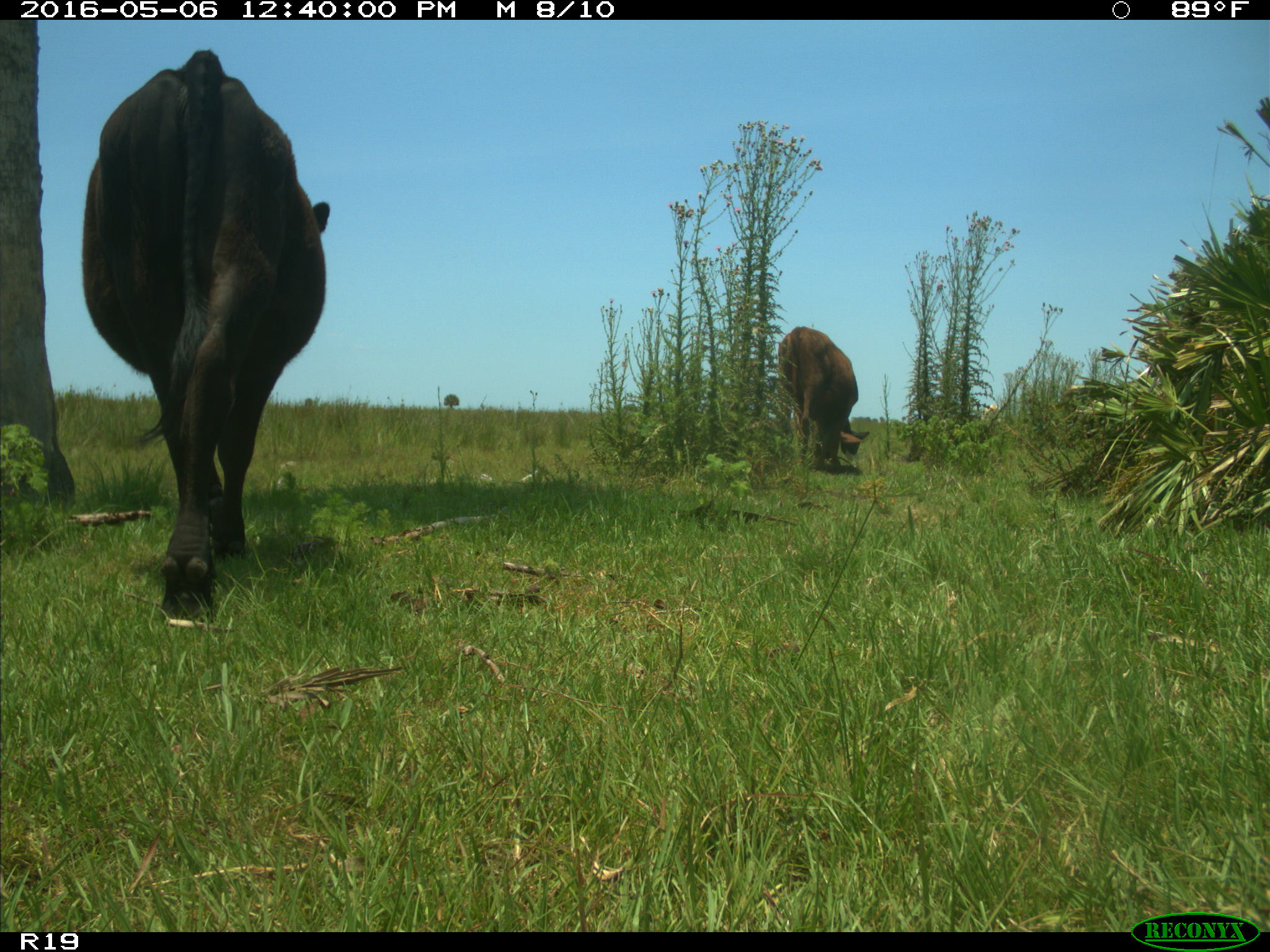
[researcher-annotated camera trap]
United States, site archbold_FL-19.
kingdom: Animalia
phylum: Chordata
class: Mammalia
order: Artiodactyla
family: Bovidae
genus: Bos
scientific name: Bos taurus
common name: domestic cow